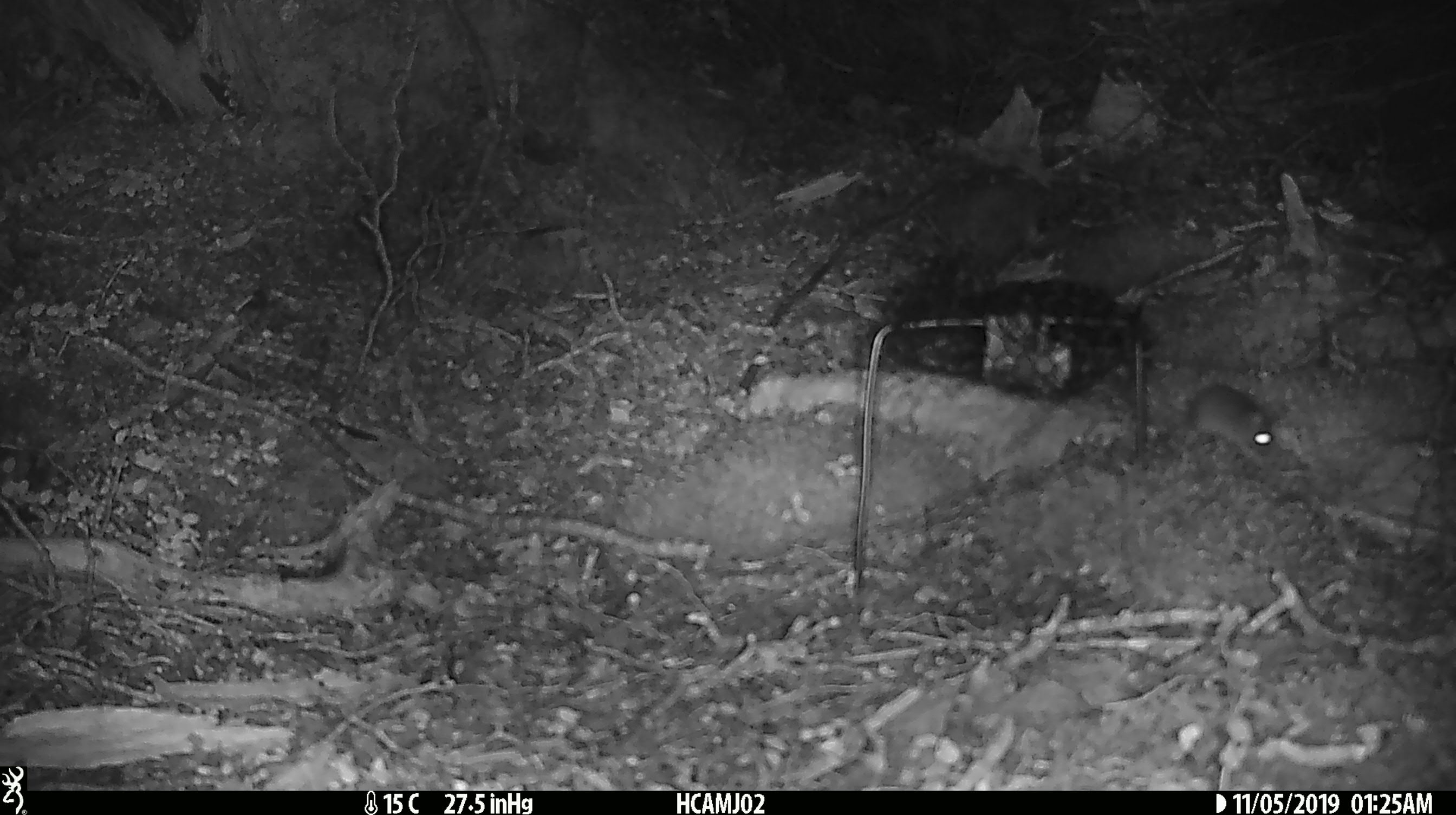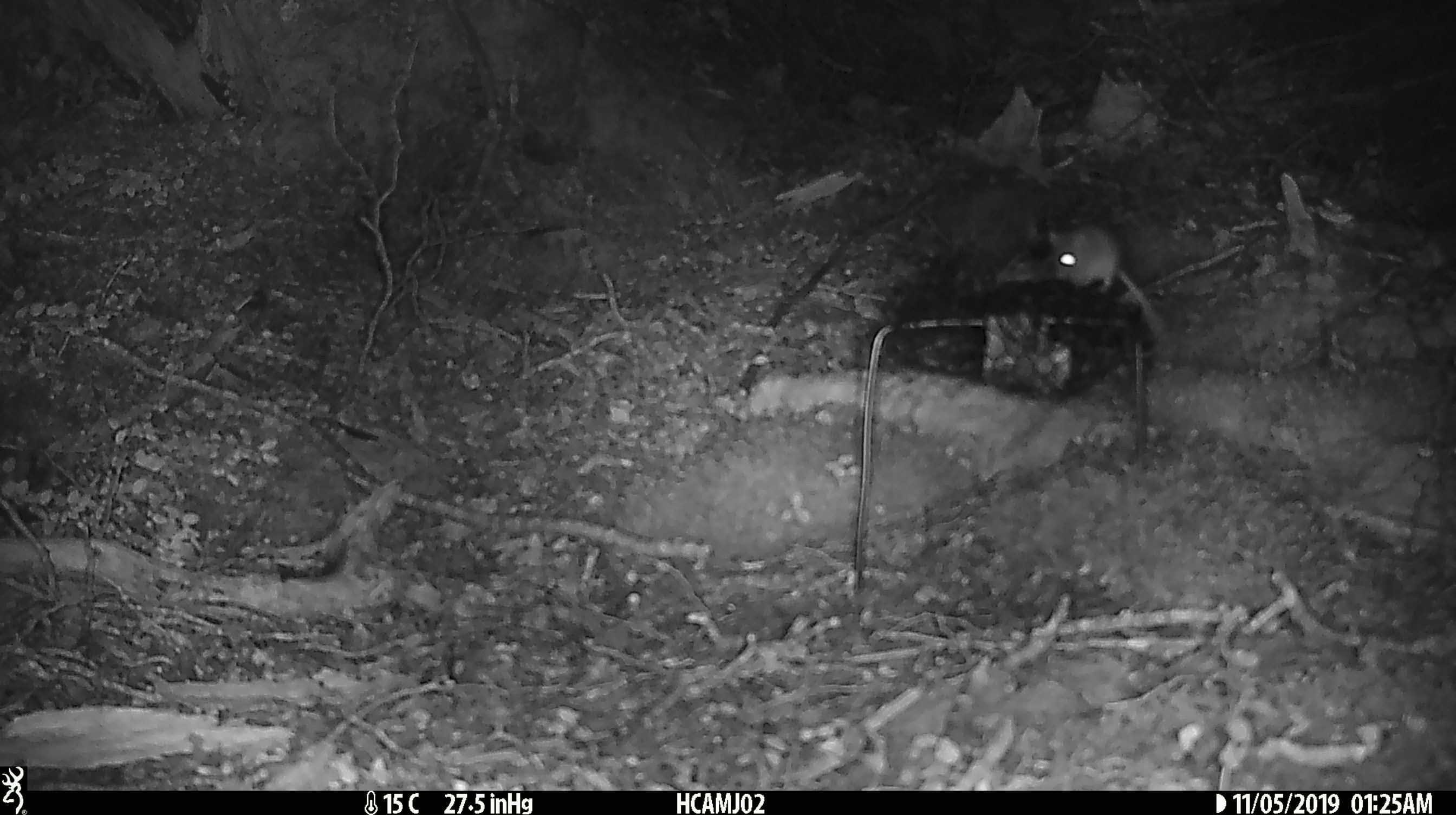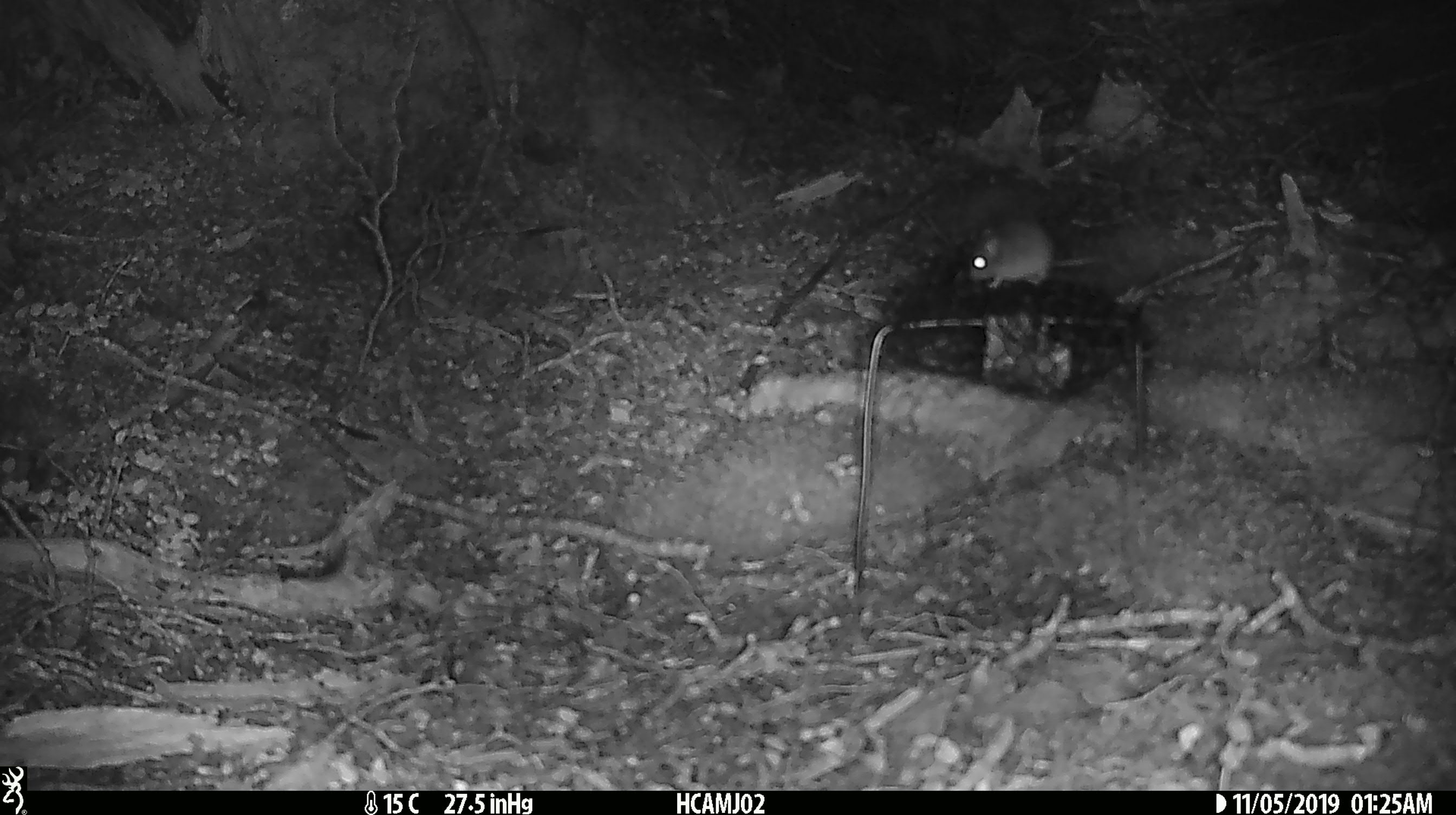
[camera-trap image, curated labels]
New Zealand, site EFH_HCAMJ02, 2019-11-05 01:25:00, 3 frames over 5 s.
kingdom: Animalia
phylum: Chordata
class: Mammalia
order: Rodentia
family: Muridae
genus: Mus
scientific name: Mus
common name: mouse